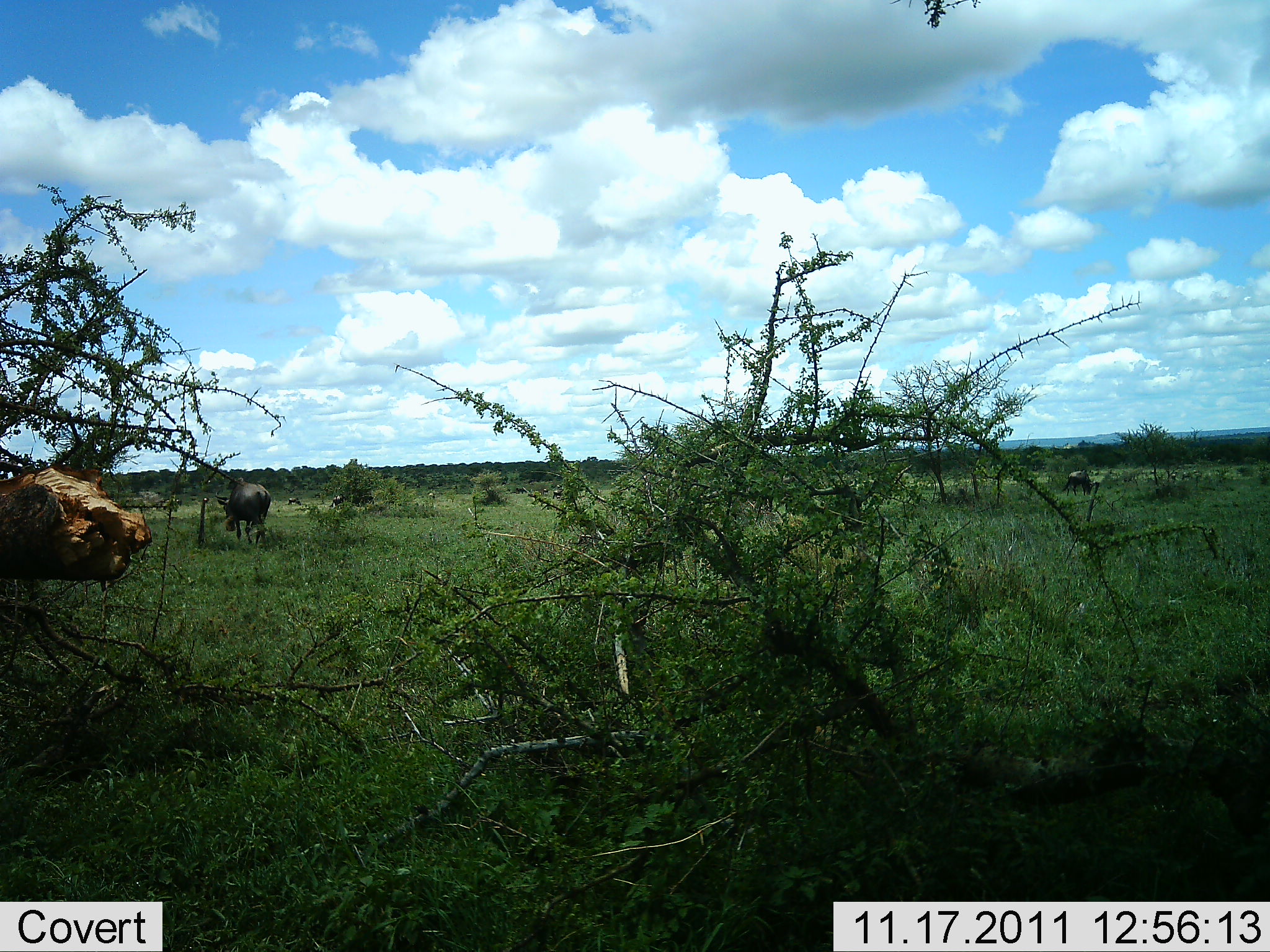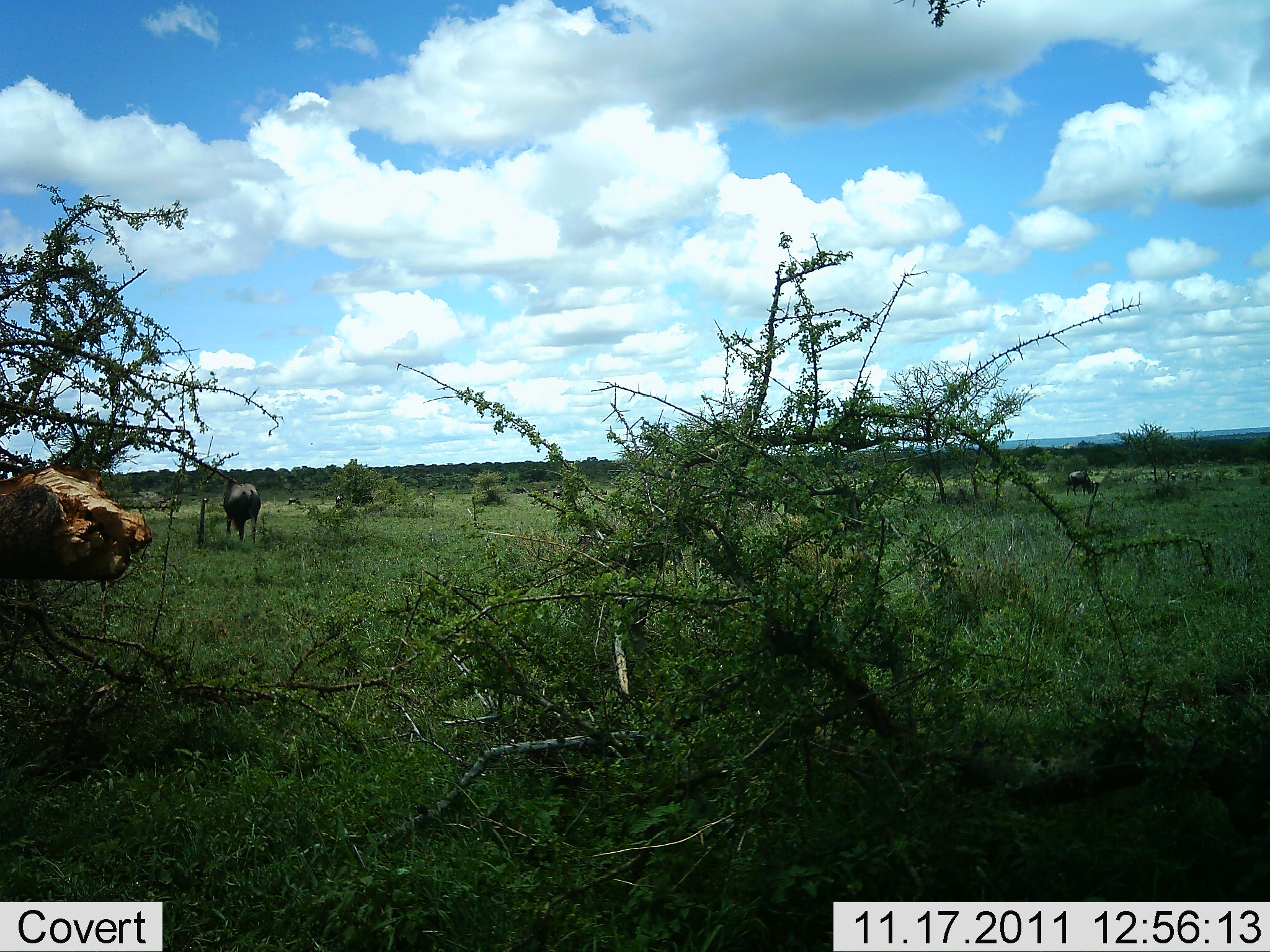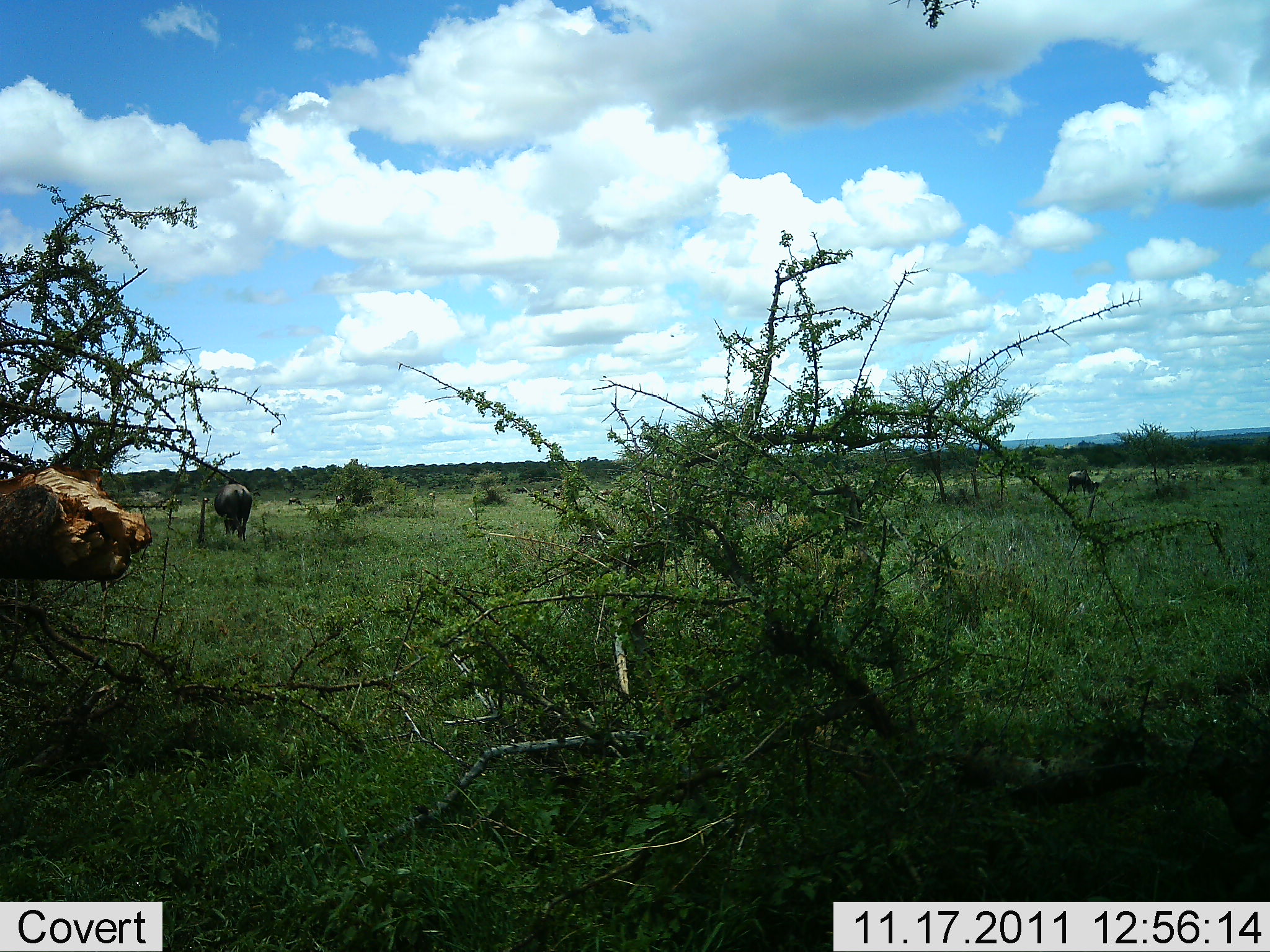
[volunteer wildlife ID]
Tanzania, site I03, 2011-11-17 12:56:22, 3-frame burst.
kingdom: Animalia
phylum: Chordata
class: Mammalia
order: Artiodactyla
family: Bovidae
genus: Connochaetes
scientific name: Connochaetes taurinus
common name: blue wildebeest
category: wildebeest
Wildebeest (blue wildebeest) (Connochaetes taurinus), count 2. Behavior (volunteer vote fractions): standing 27%, resting 0%, moving 64%, interacting 0%. Young present (vote fraction): 0%. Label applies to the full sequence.